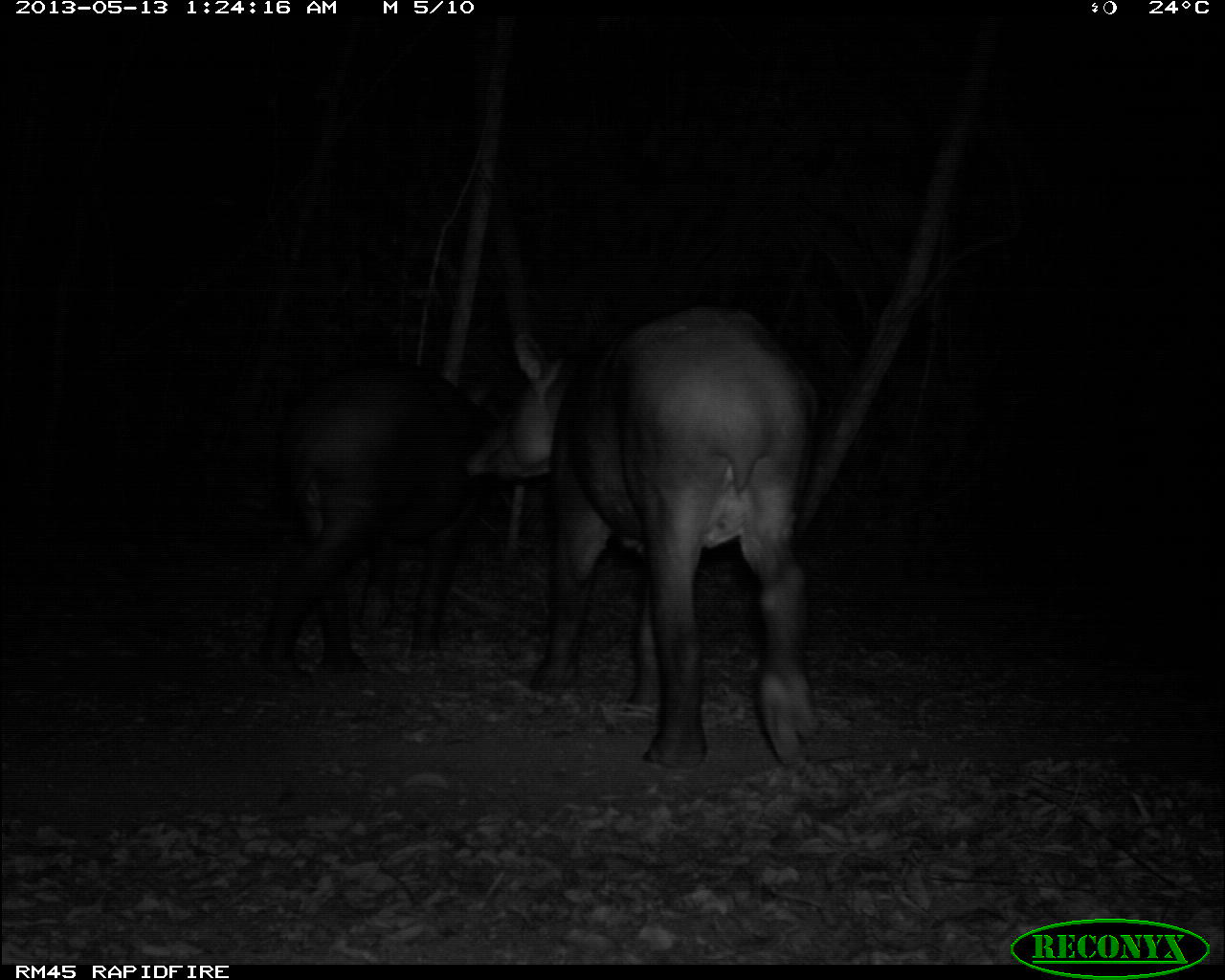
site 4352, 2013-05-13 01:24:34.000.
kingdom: Animalia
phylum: Chordata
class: Mammalia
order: Perissodactyla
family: Tapiridae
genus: Tapirus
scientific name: Tapirus bairdii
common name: baird's tapir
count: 2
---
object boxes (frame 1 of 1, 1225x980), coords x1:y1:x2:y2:
tapirus bairdii: 457:298:824:770; 256:357:503:689